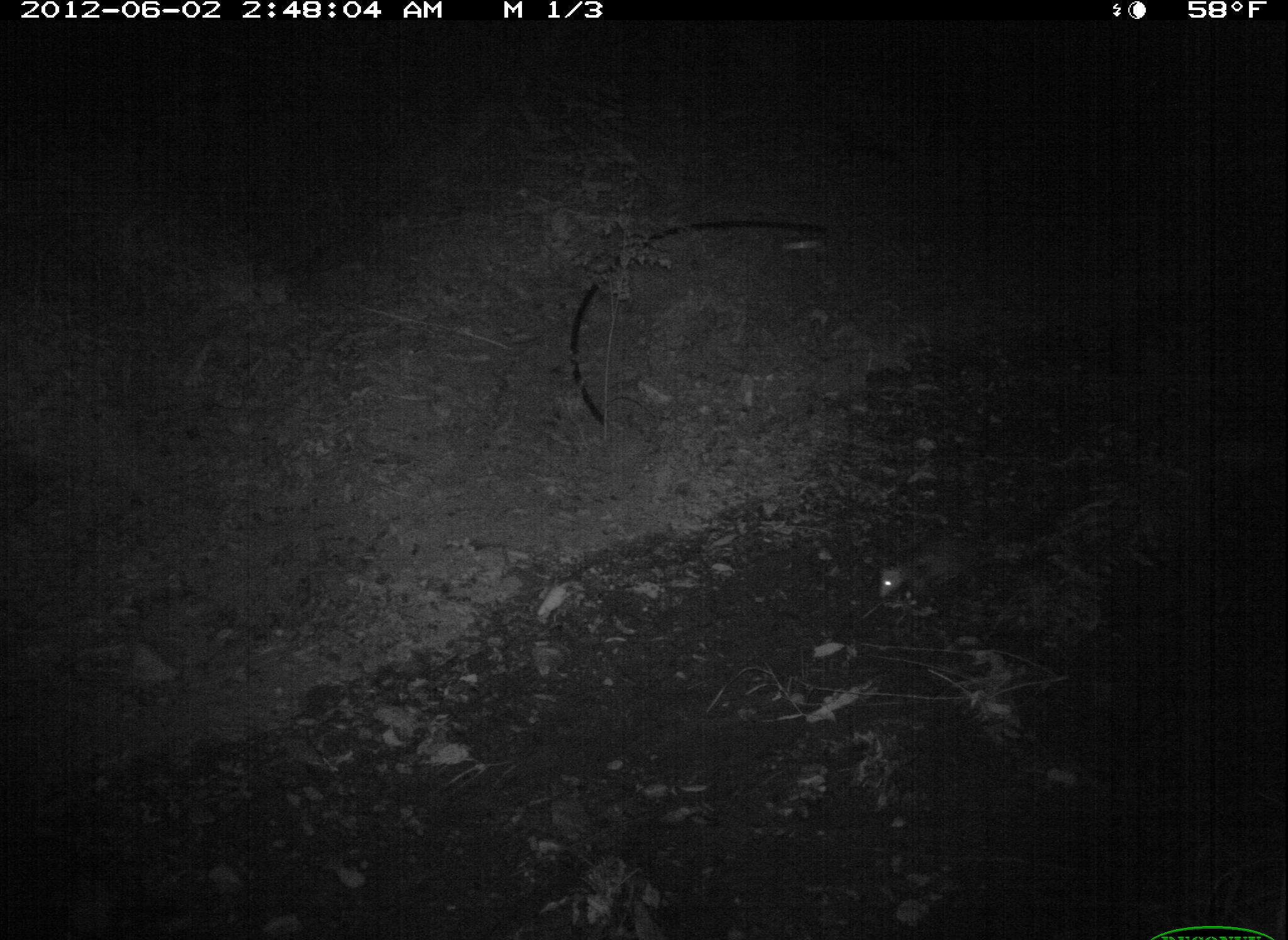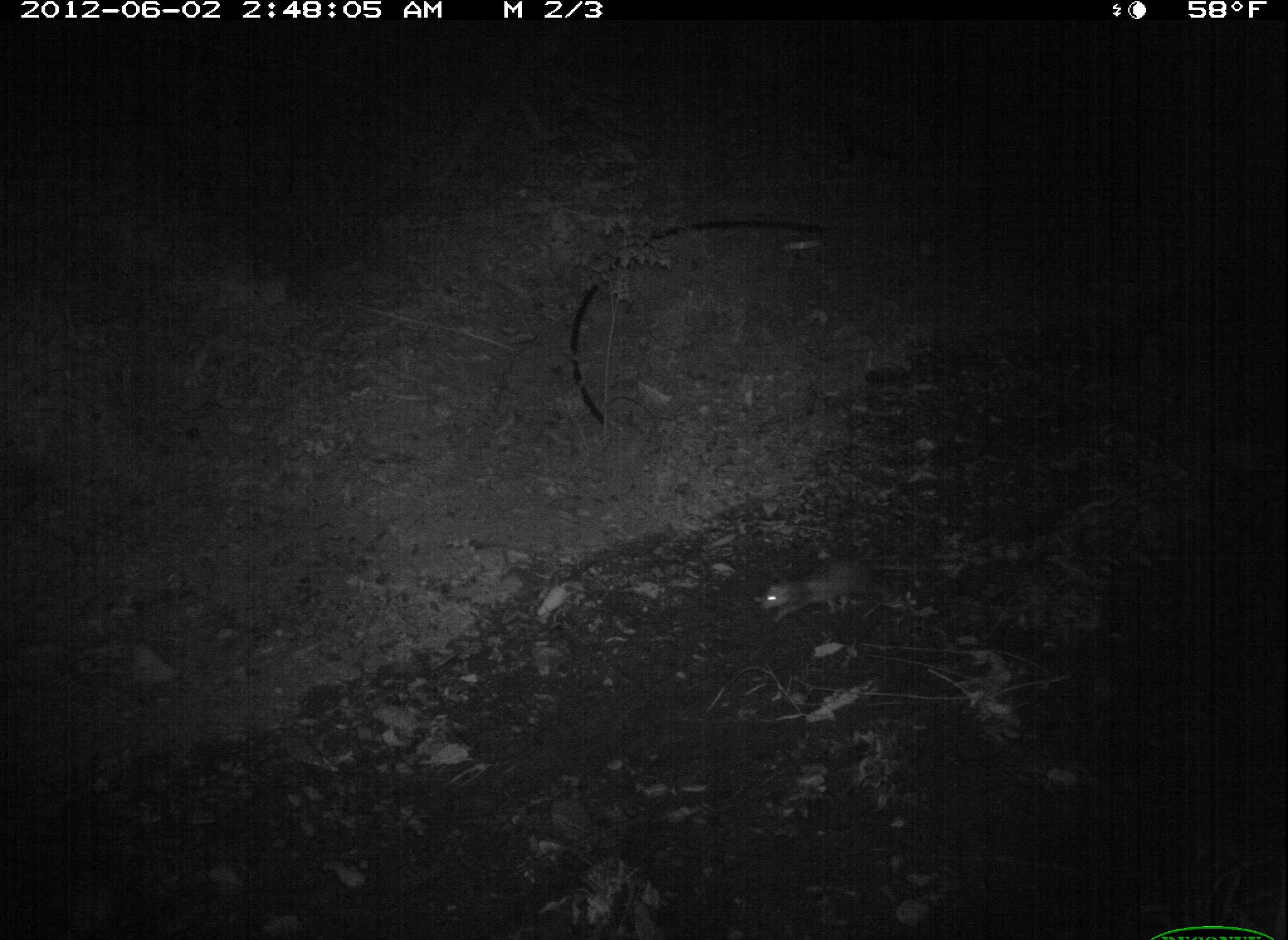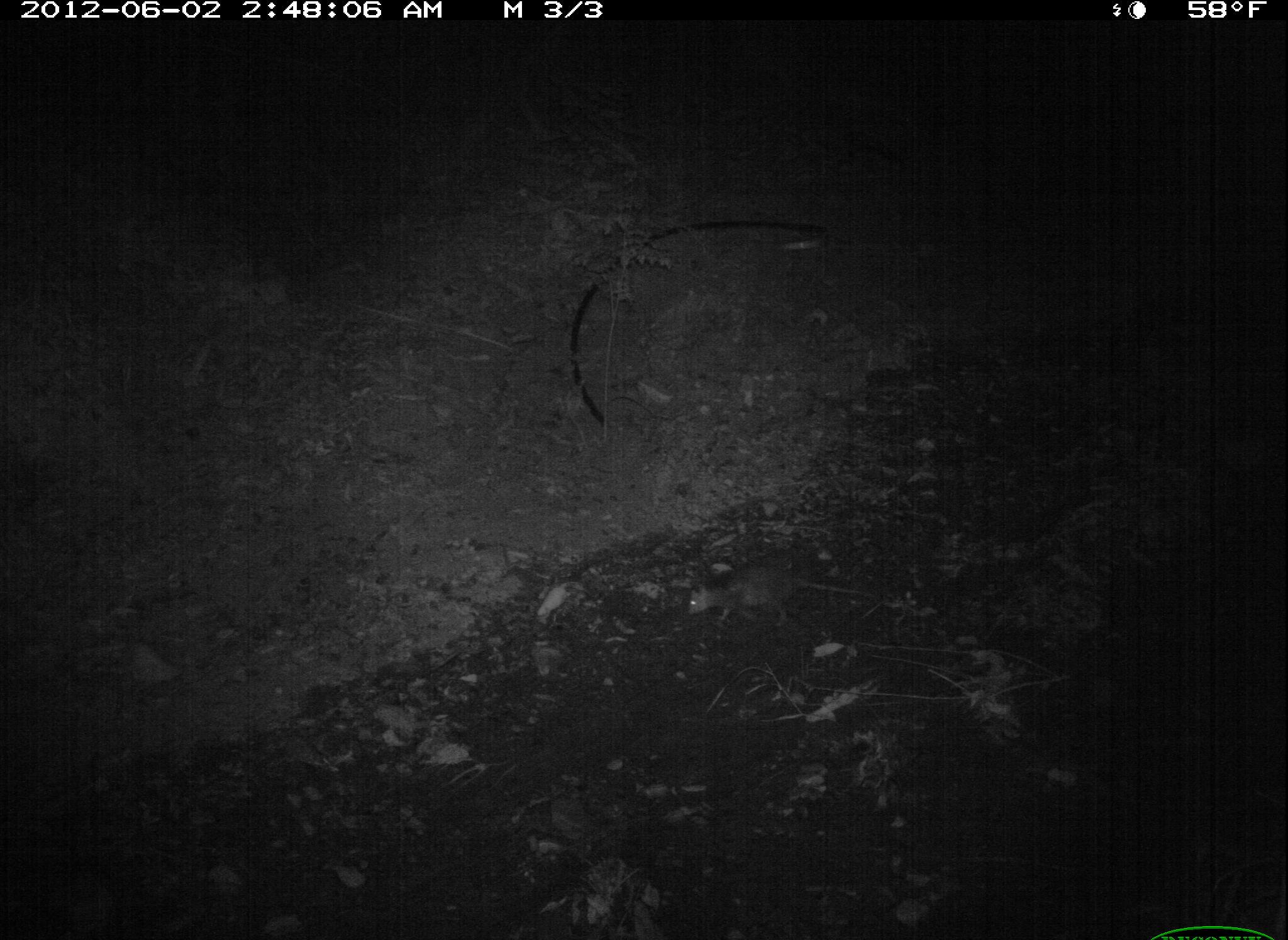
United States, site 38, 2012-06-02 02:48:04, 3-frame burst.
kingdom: Animalia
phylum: Chordata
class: Mammalia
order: Didelphimorphia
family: Didelphidae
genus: Didelphis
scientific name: Didelphis virginiana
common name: virginia opossum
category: opossum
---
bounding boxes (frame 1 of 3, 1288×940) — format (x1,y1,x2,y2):
opossum: (873,528,1005,614)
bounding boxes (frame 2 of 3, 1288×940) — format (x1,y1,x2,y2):
opossum: (751,542,920,638)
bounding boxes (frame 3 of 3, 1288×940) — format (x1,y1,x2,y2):
opossum: (670,556,892,630)